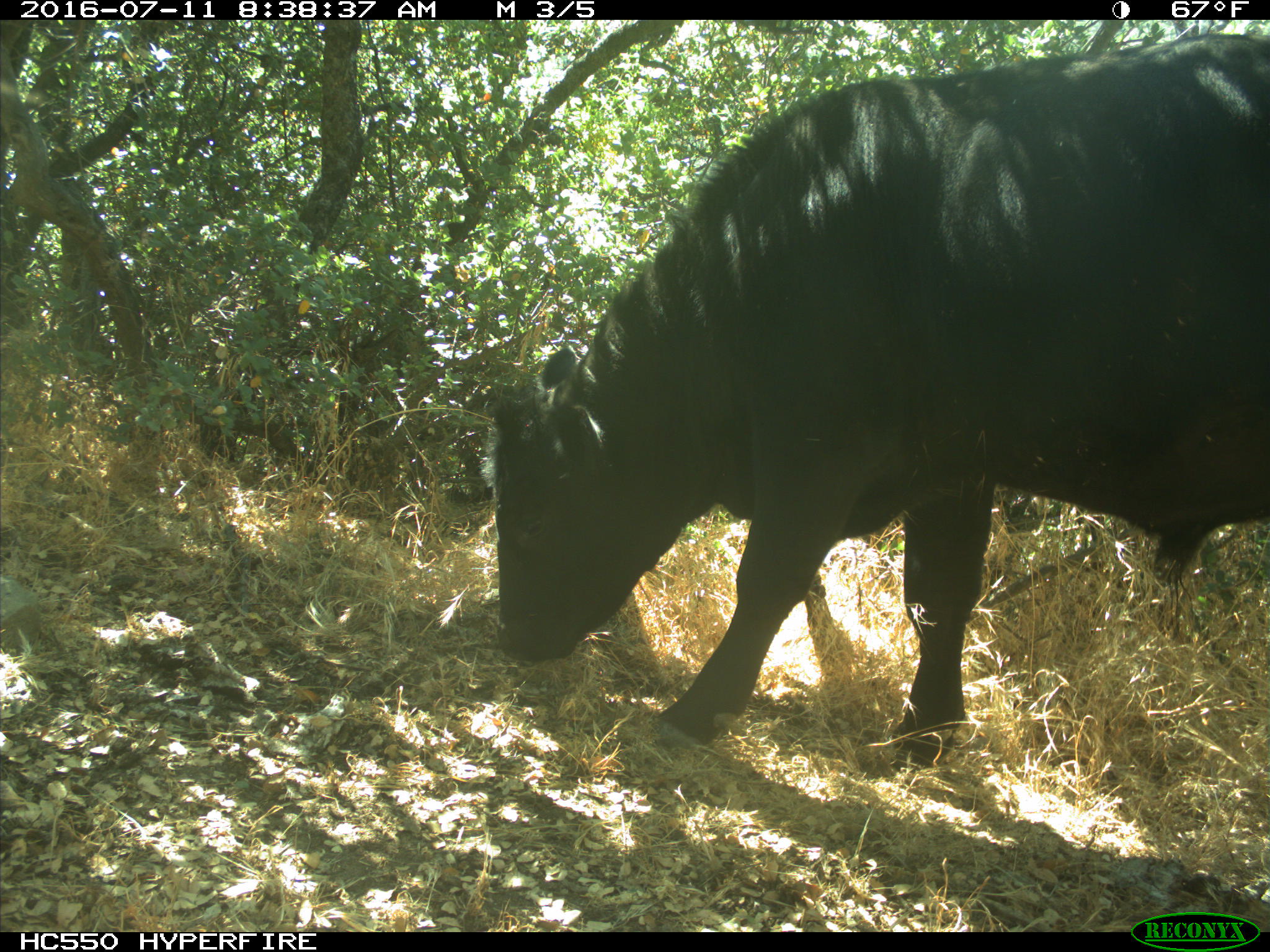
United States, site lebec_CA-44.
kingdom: Animalia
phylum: Chordata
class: Mammalia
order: Artiodactyla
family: Bovidae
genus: Bos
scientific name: Bos taurus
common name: domestic cow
Bos taurus (domestic cow).